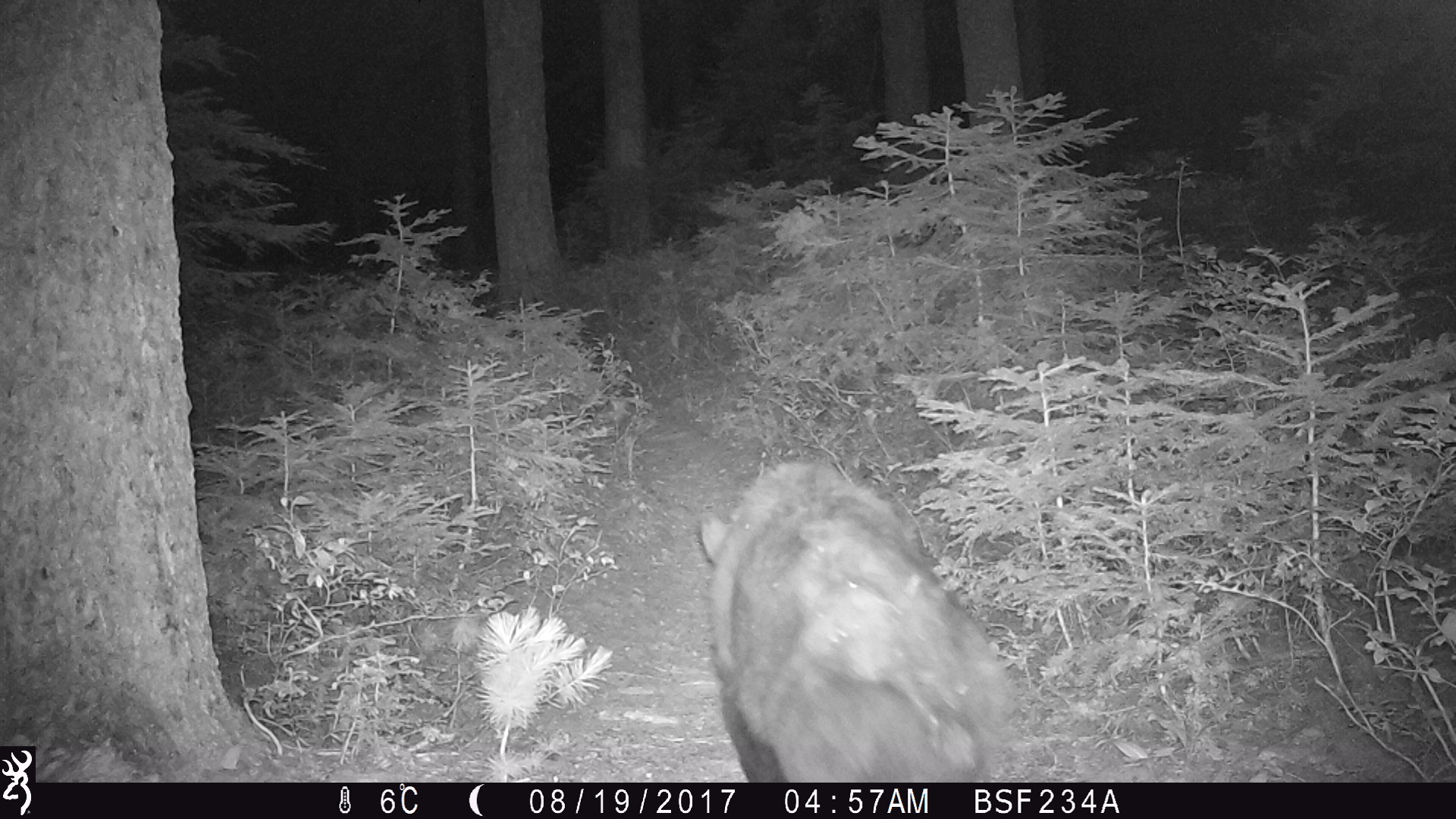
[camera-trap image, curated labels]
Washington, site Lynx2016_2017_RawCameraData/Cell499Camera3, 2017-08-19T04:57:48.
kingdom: Animalia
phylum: Chordata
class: Mammalia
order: Carnivora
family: Ursidae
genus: Ursus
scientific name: Ursus americanus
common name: american black bear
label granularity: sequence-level